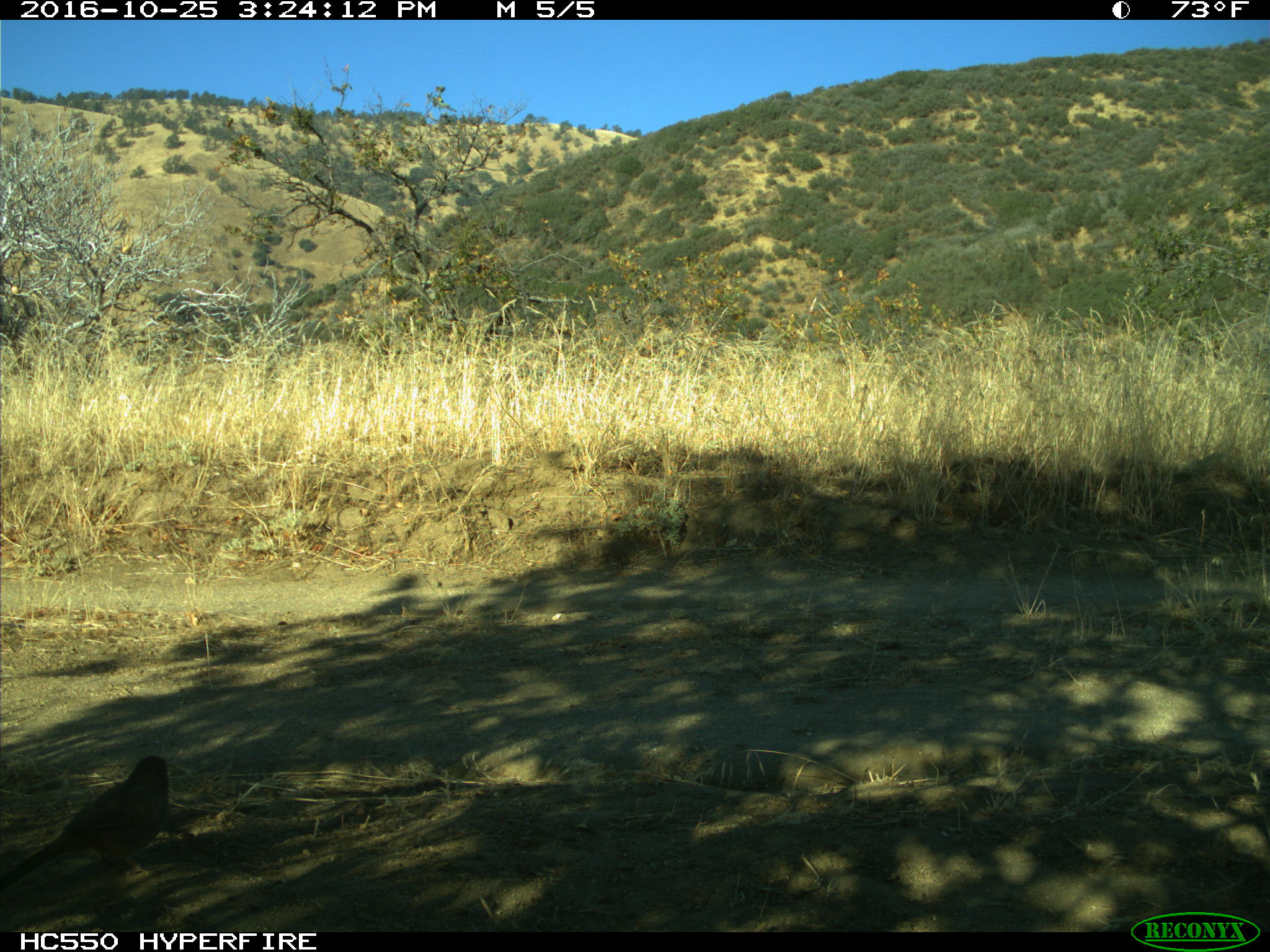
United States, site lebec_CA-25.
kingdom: Animalia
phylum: Chordata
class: Aves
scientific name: Aves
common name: birds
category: unidentified bird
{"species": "unidentified bird (birds) (Aves)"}